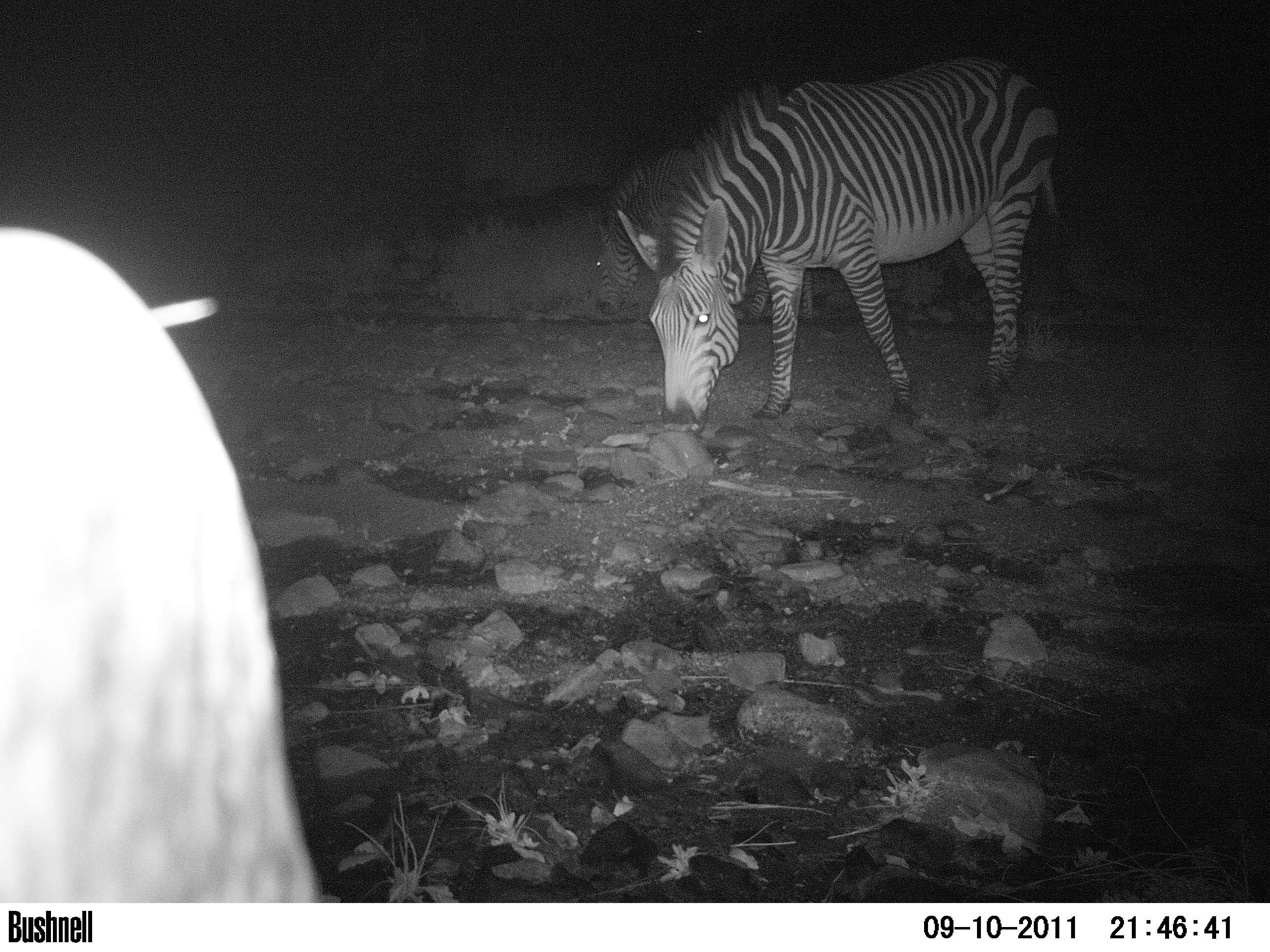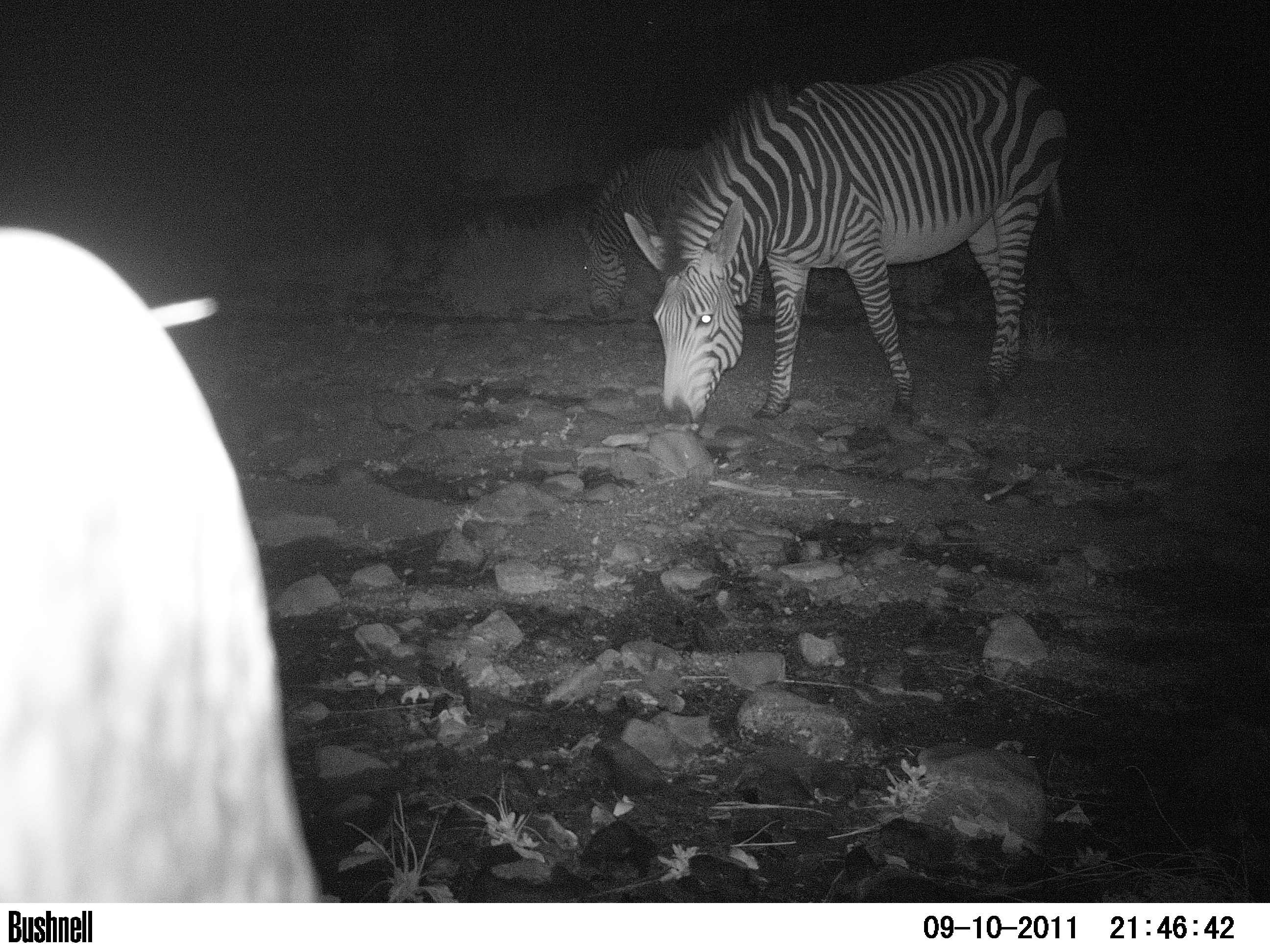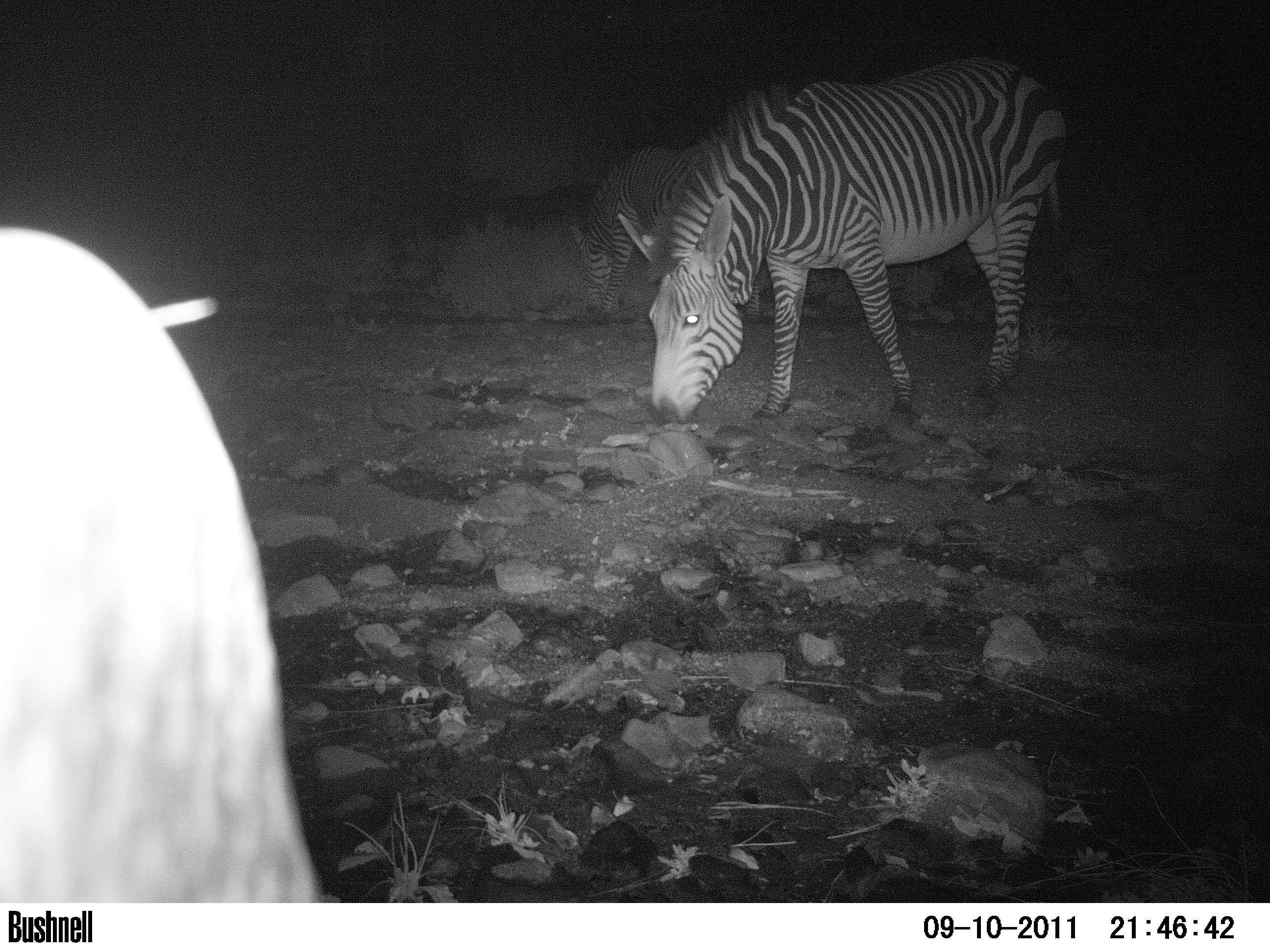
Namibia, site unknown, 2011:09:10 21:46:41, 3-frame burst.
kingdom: Animalia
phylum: Chordata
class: Mammalia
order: Perissodactyla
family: Equidae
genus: Equus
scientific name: Equus zebra hartmannae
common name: hartmann's mountain zebra